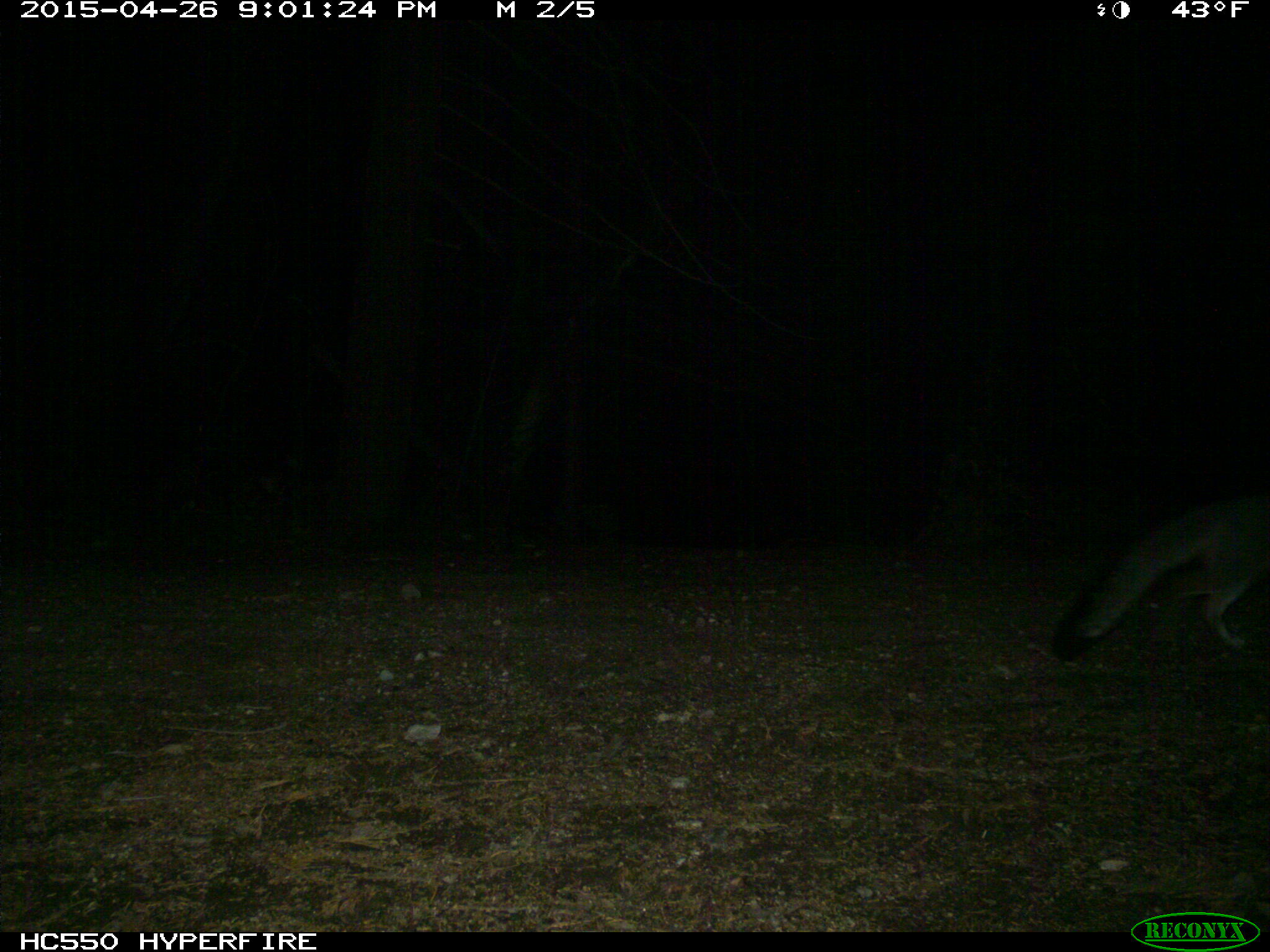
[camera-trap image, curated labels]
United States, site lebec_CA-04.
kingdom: Animalia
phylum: Chordata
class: Mammalia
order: Carnivora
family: Canidae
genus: Urocyon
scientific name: Urocyon cinereoargenteus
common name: gray fox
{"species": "Urocyon cinereoargenteus (gray fox)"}